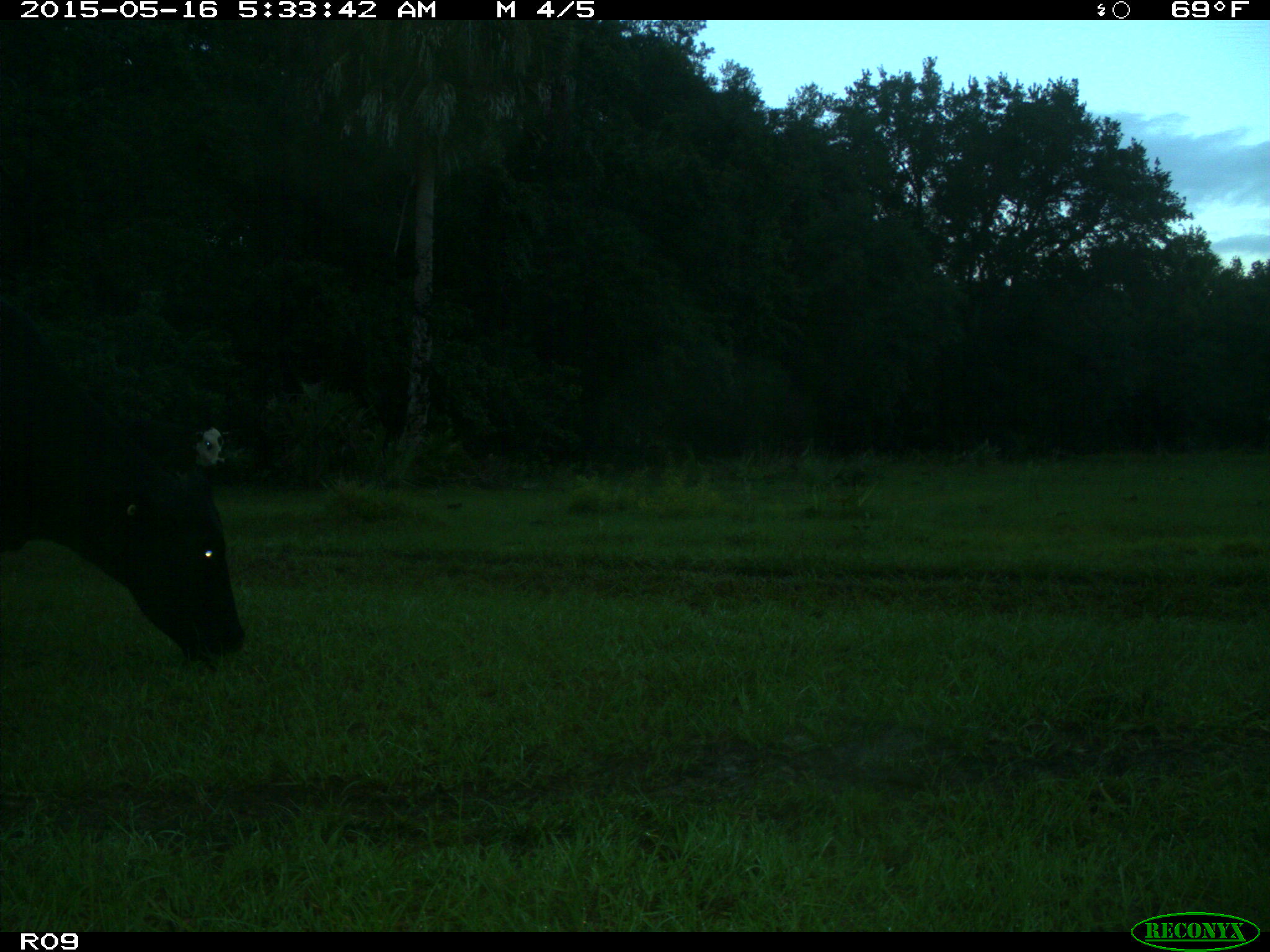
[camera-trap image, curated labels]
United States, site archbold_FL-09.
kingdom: Animalia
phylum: Chordata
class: Mammalia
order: Artiodactyla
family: Bovidae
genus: Bos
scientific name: Bos taurus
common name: domestic cow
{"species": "Bos taurus (domestic cow)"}